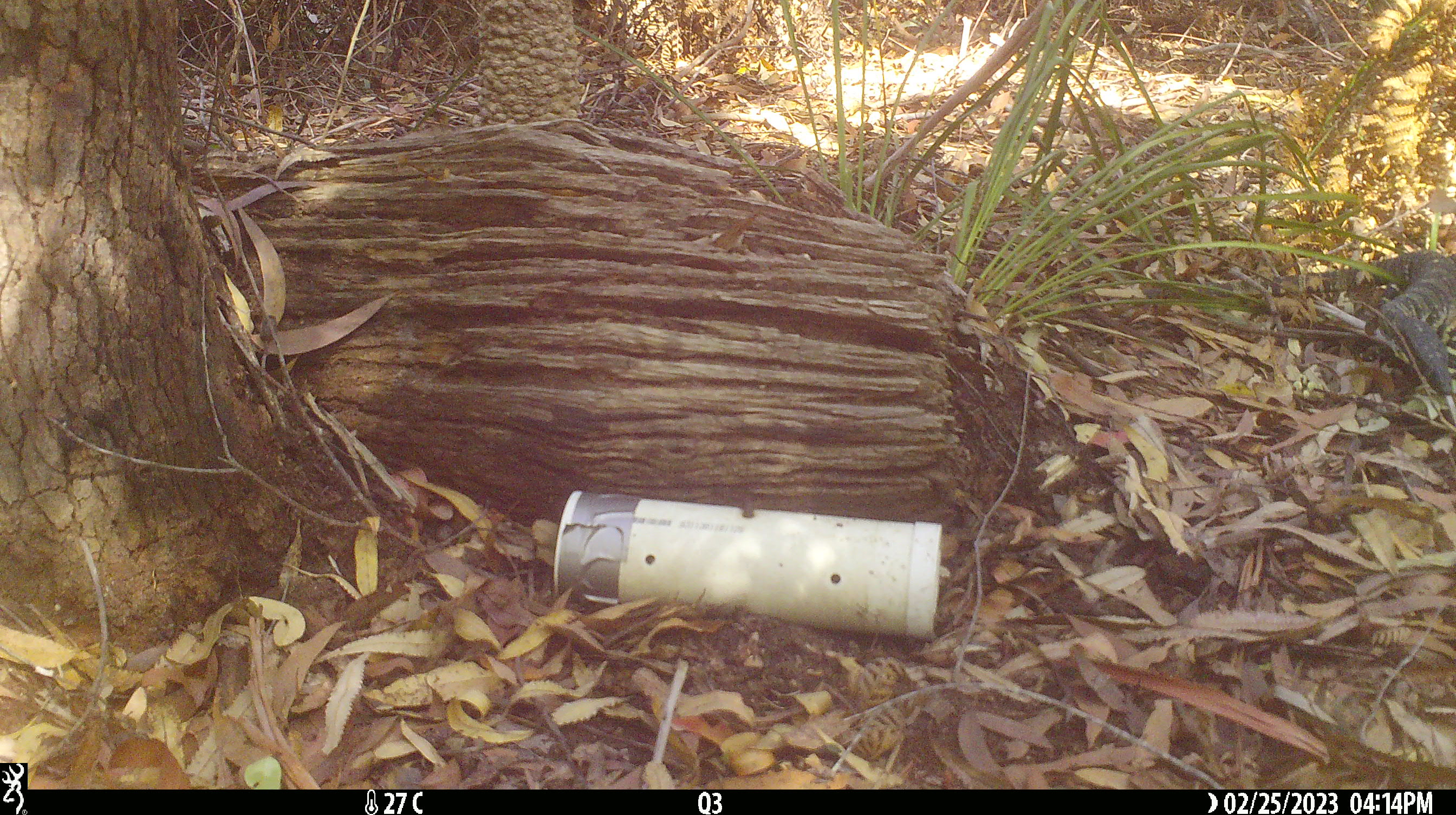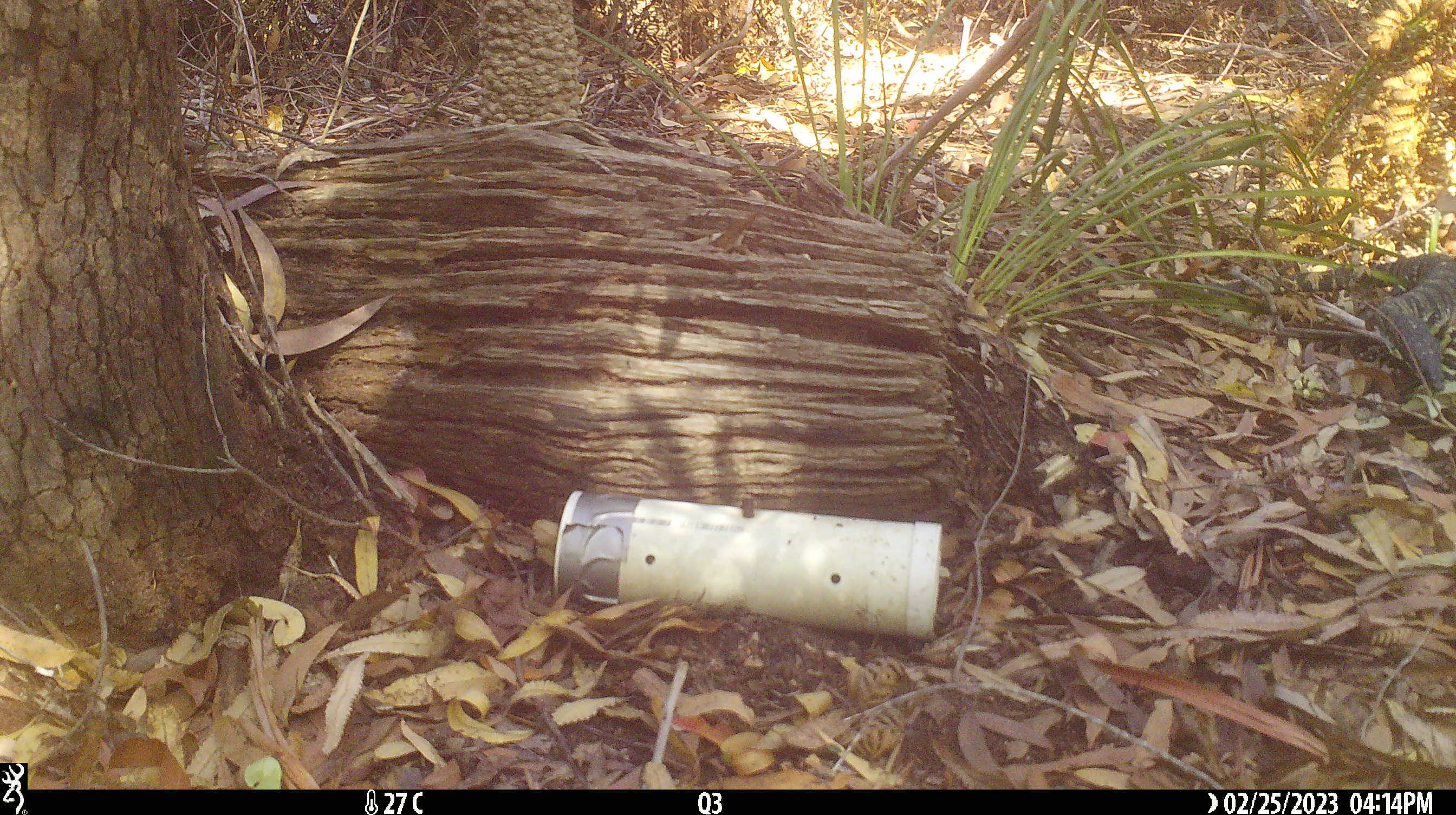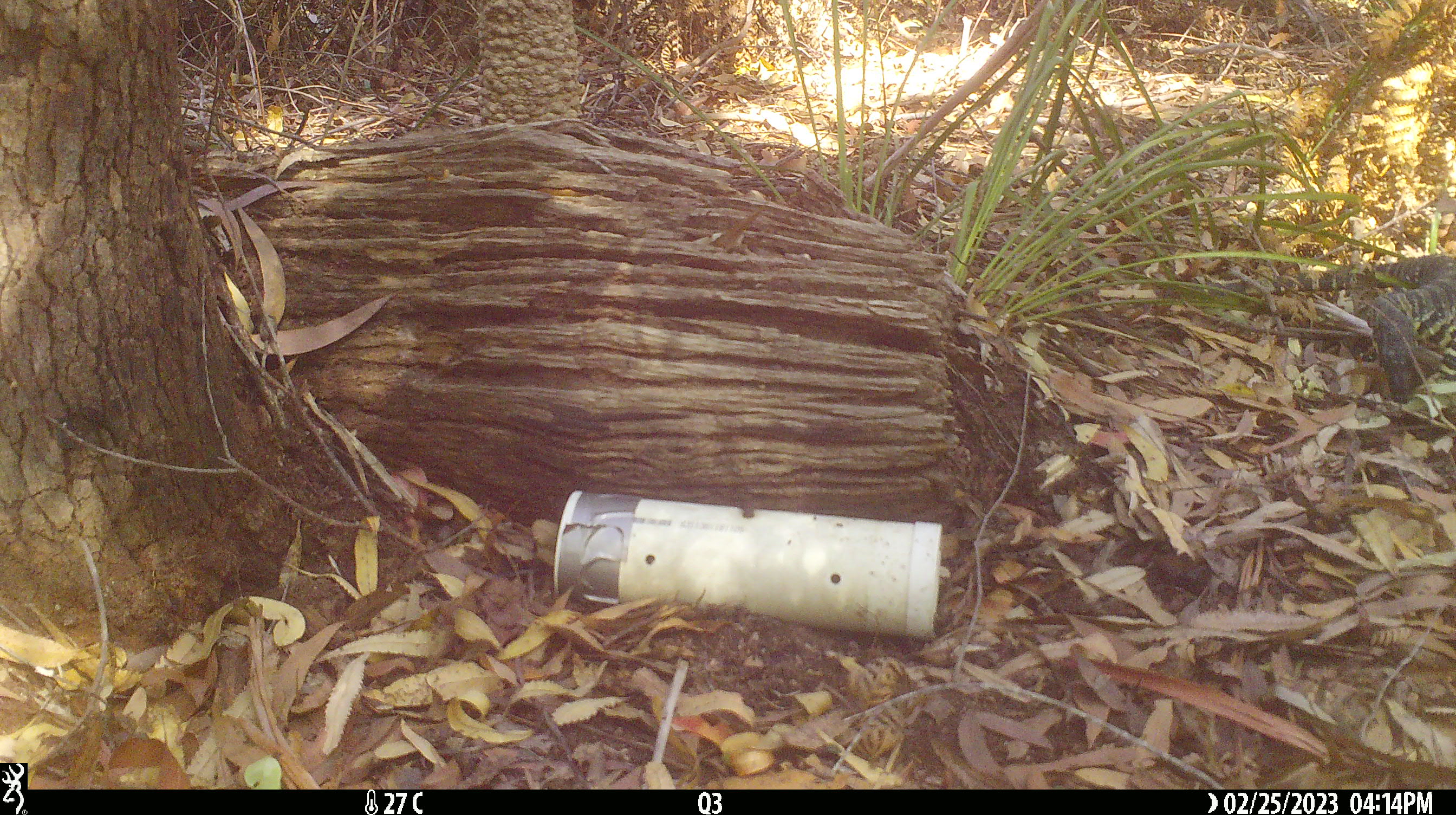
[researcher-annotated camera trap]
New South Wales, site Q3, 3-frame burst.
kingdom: Animalia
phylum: Chordata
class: Reptilia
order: Squamata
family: Varanidae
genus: Varanus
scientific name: Varanus varius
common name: lace monitor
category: goanna